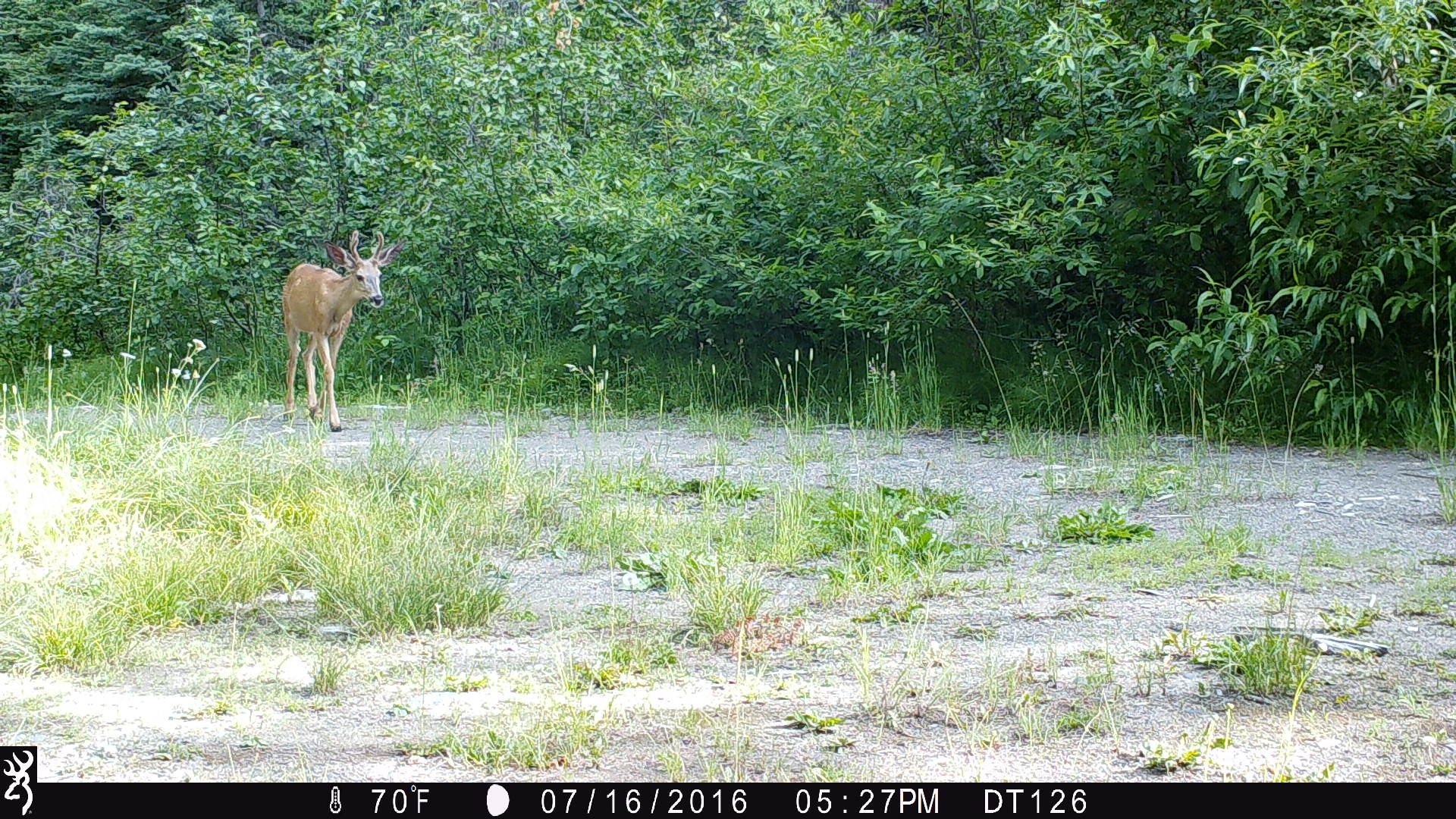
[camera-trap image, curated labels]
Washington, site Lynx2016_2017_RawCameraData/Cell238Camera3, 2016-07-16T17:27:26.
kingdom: Animalia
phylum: Chordata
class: Mammalia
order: Artiodactyla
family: Cervidae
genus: Odocoileus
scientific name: Odocoileus hemionus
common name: mule deer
Odocoileus hemionus (mule deer). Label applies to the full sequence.